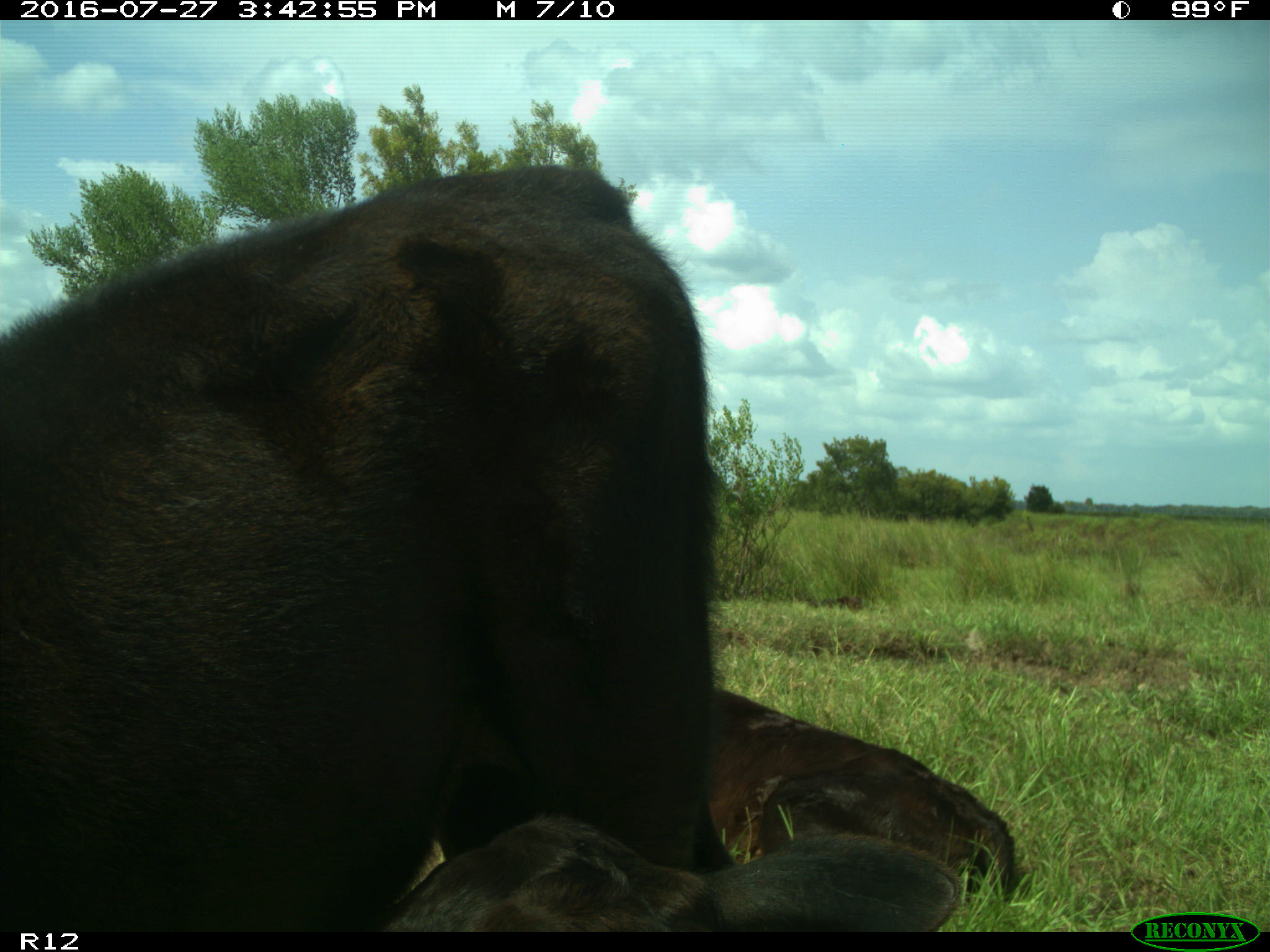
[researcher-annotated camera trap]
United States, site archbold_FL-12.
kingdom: Animalia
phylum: Chordata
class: Mammalia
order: Artiodactyla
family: Bovidae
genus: Bos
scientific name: Bos taurus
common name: domestic cow